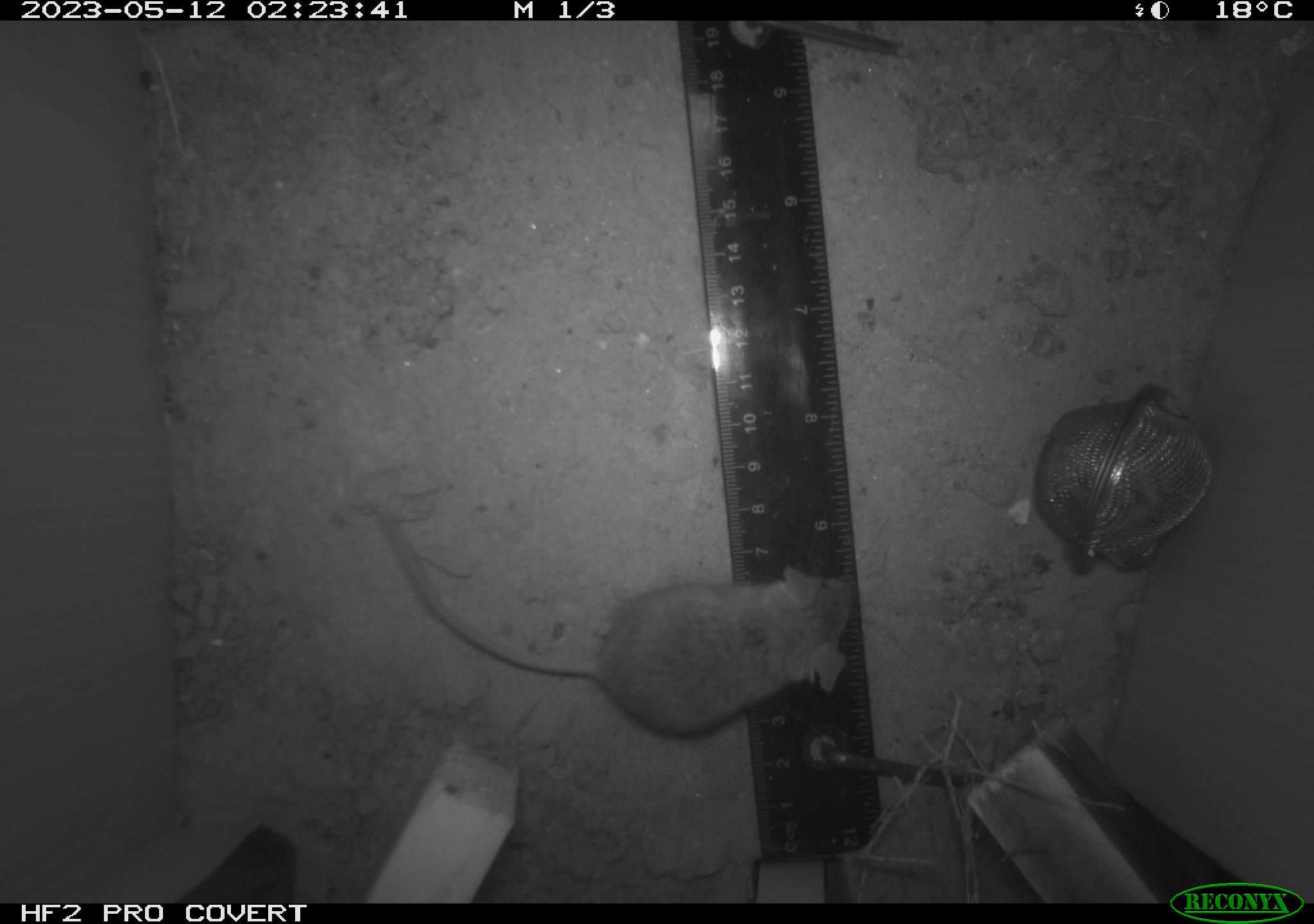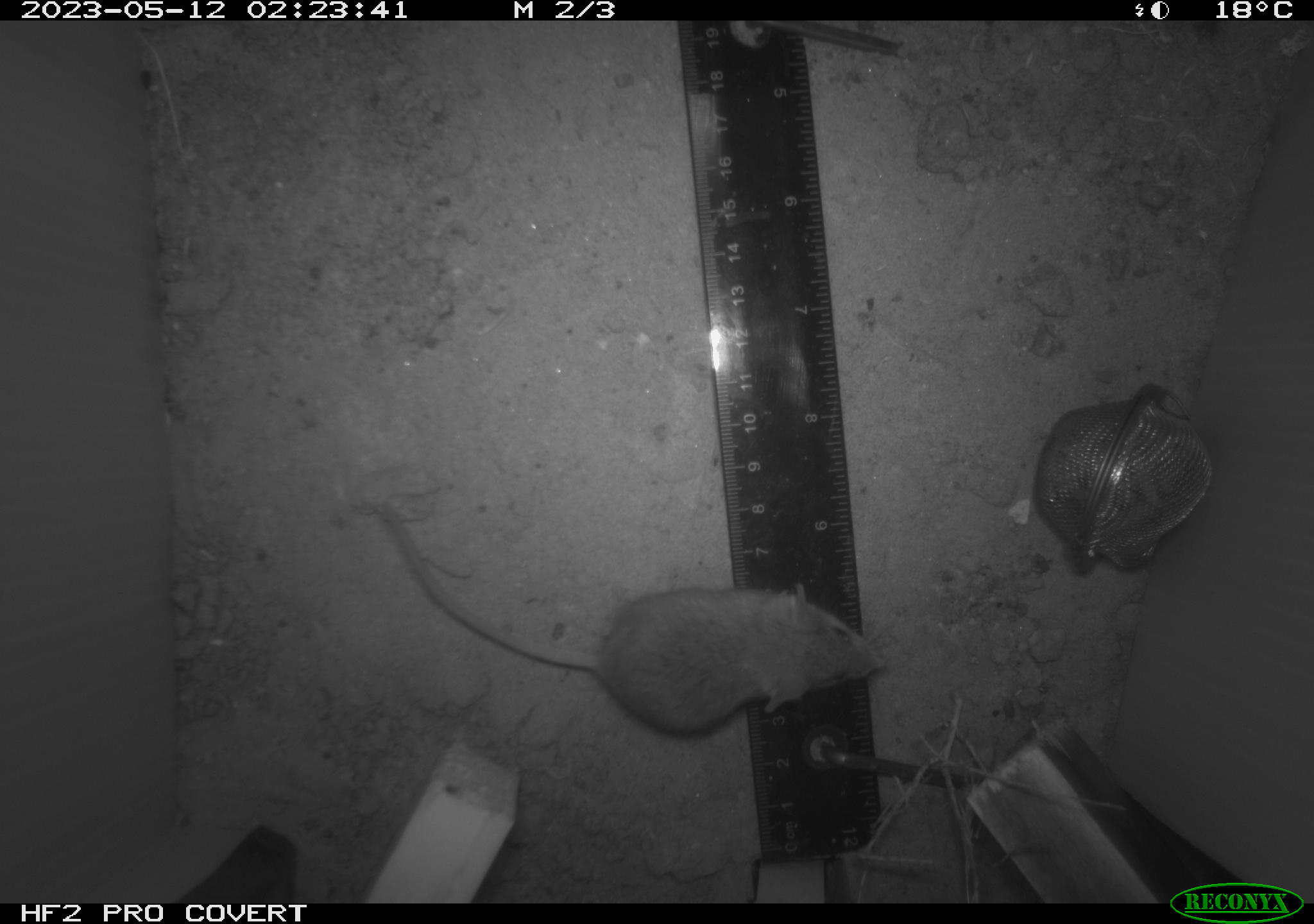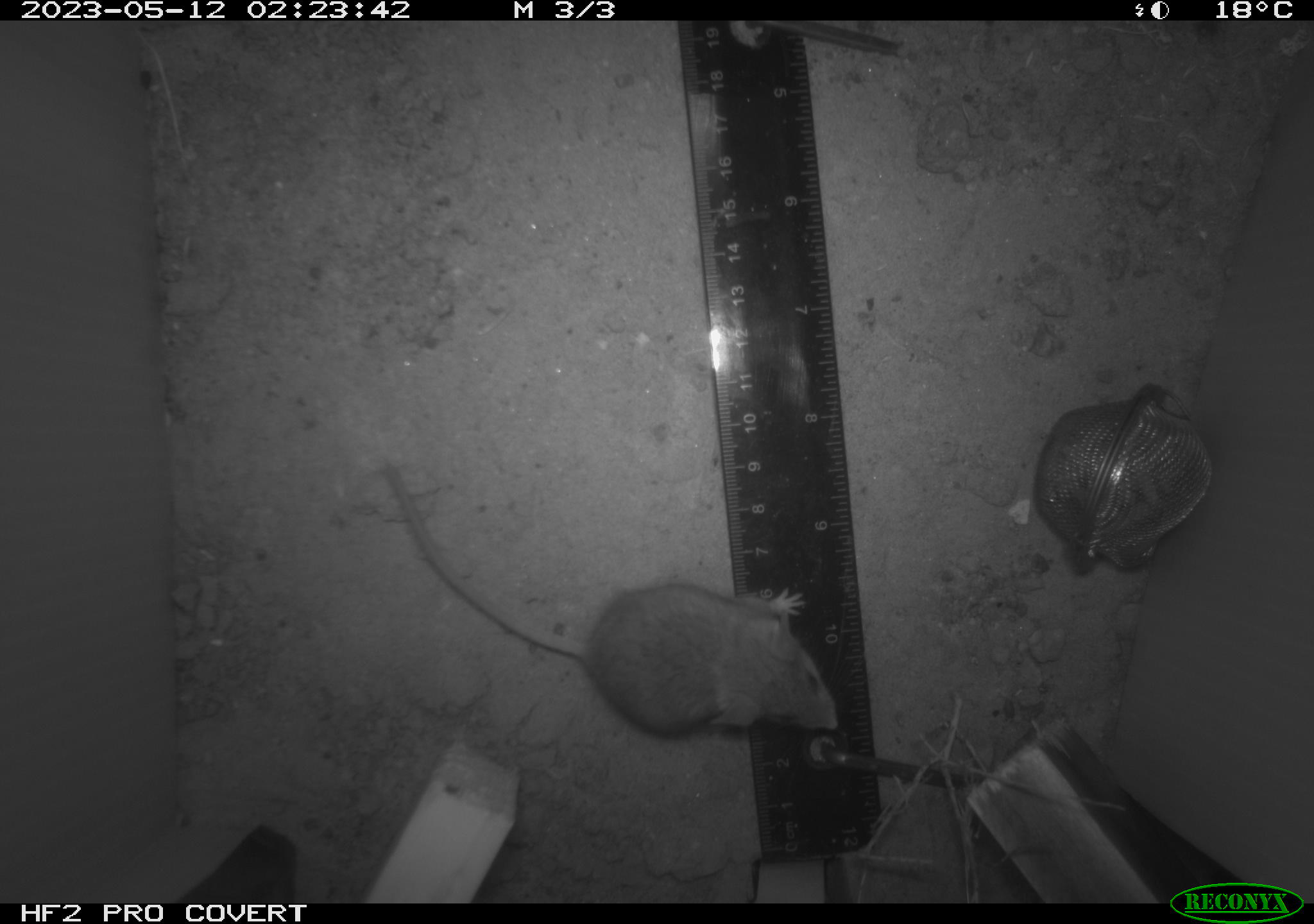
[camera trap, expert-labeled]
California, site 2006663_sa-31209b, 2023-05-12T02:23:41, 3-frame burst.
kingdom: Animalia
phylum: Chordata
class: Mammalia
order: Rodentia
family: Cricetidae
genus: Peromyscus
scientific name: Peromyscus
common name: deer mice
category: peromyscus species